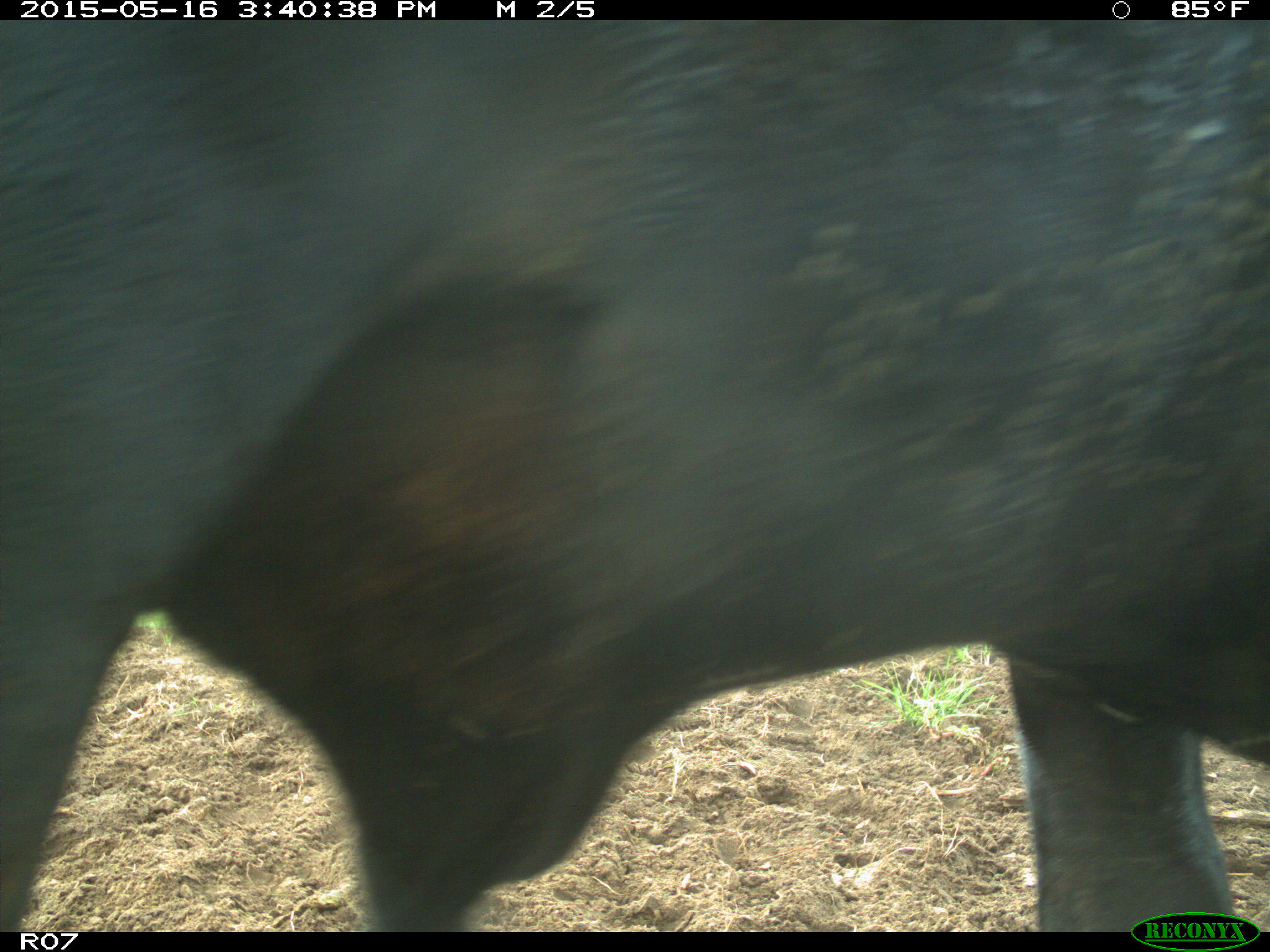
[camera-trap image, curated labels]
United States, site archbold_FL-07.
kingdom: Animalia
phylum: Chordata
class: Mammalia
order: Artiodactyla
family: Bovidae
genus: Bos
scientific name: Bos taurus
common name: domestic cow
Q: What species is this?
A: Bos taurus (domestic cow).